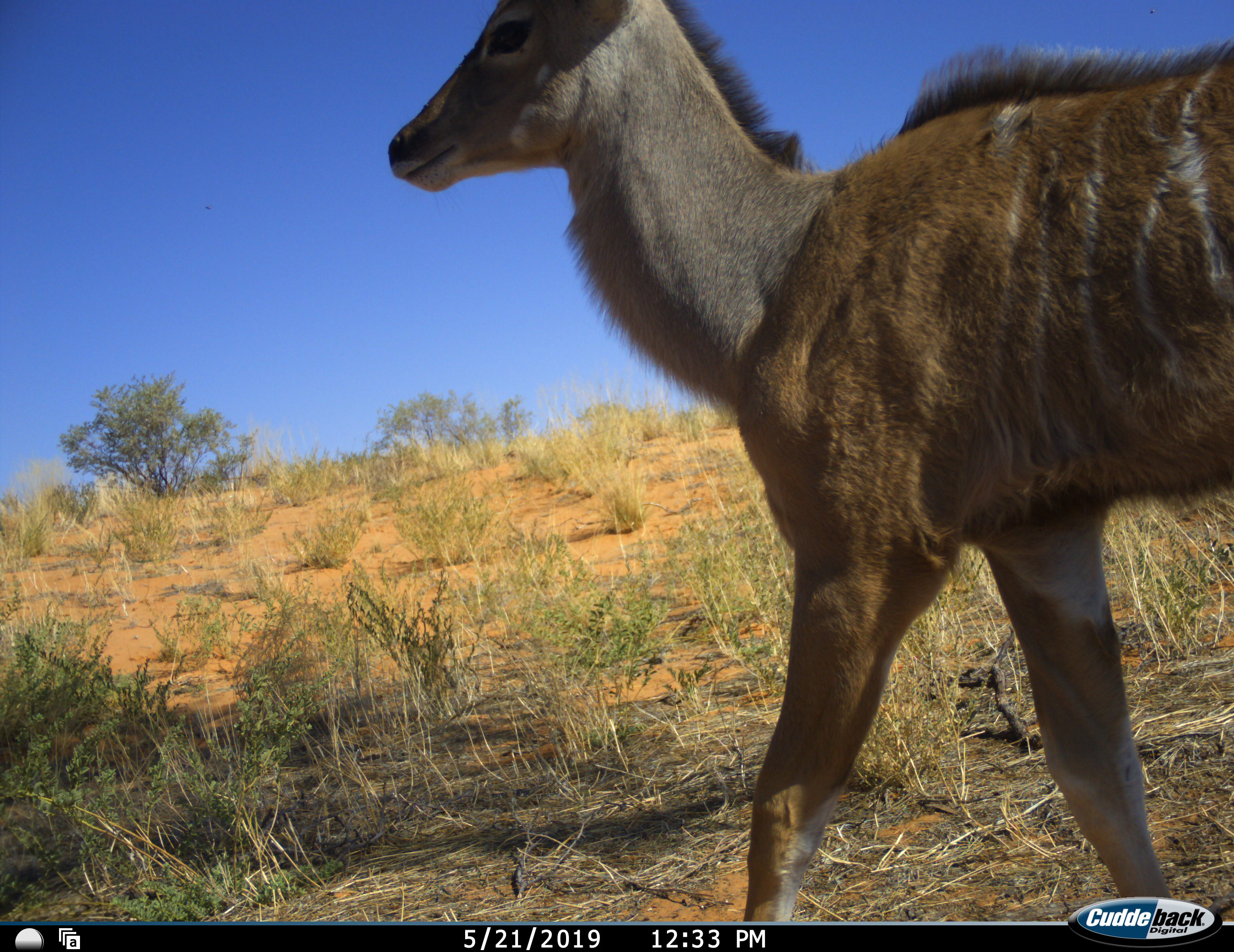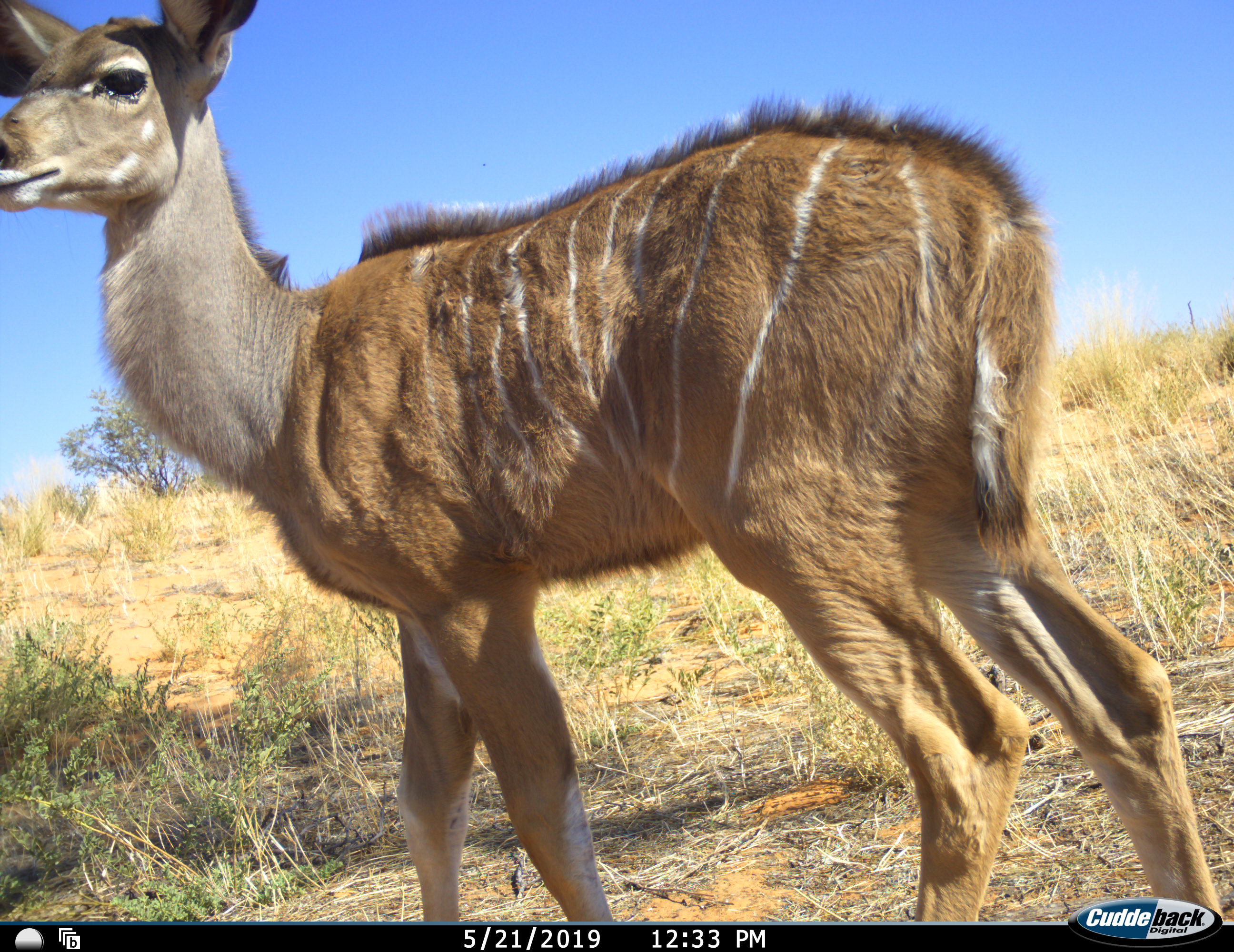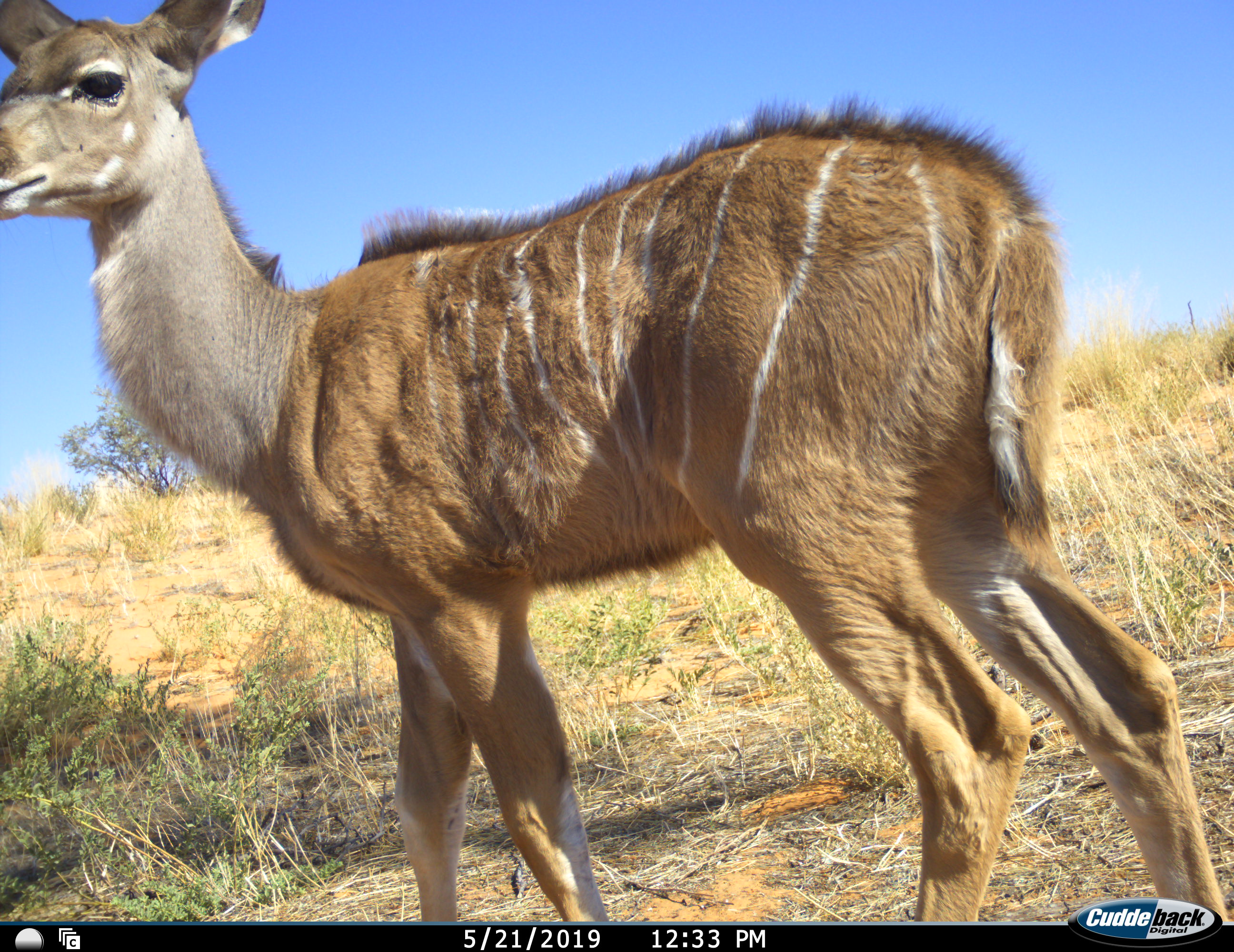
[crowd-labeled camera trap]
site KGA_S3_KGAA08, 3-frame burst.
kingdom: Animalia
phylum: Chordata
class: Mammalia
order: Artiodactyla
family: Bovidae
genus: Tragelaphus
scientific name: Tragelaphus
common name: kudu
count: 1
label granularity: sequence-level